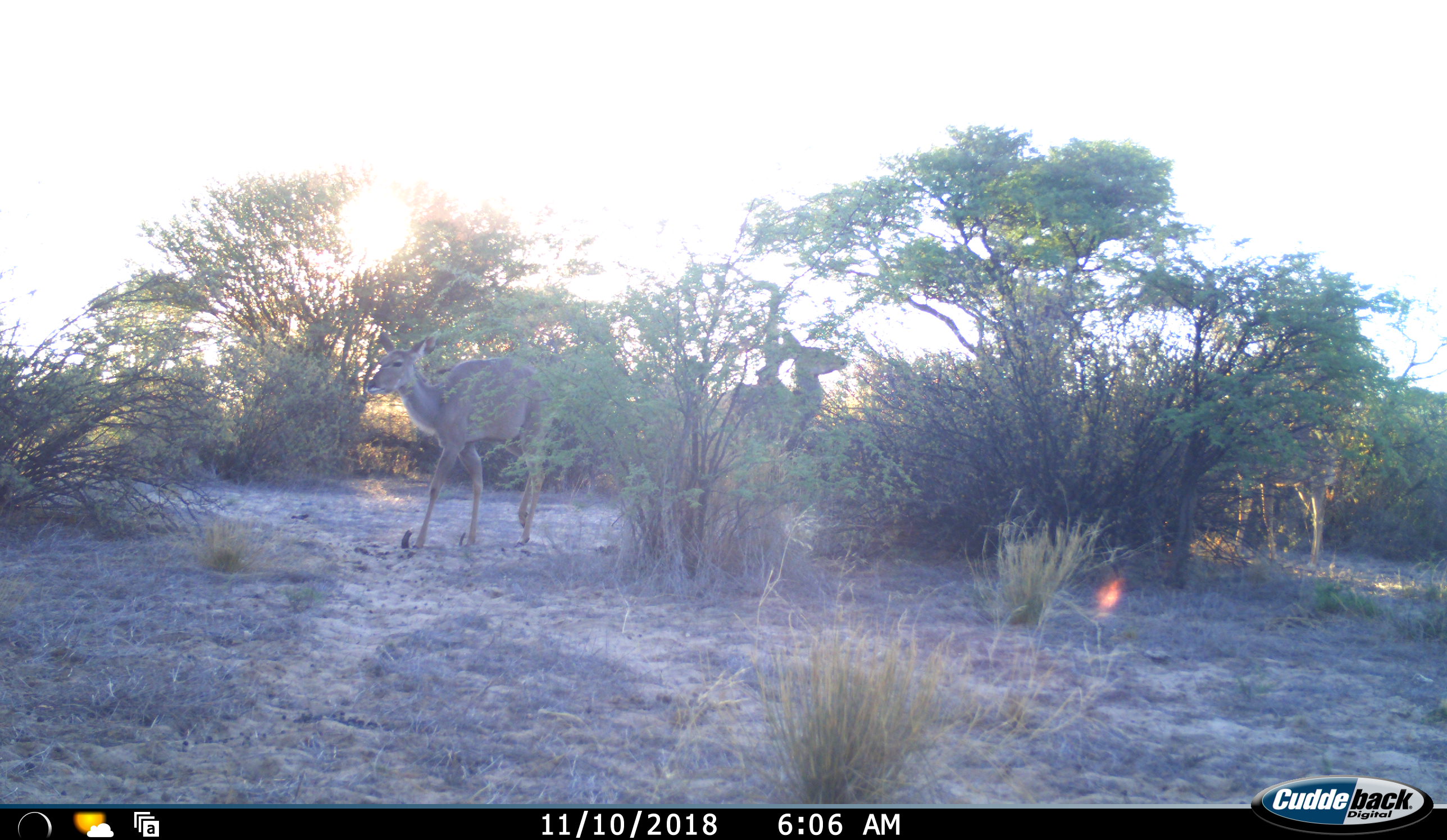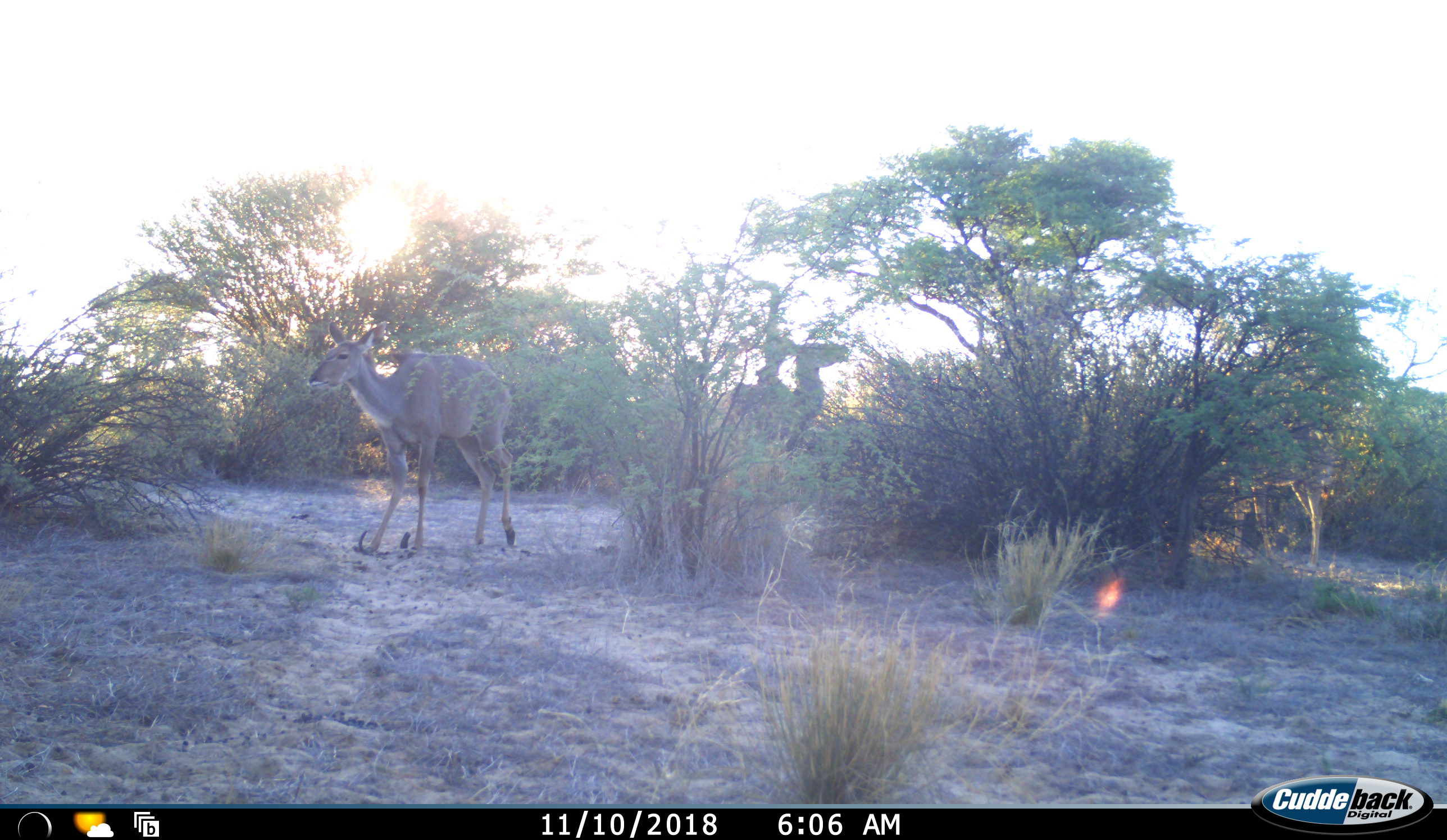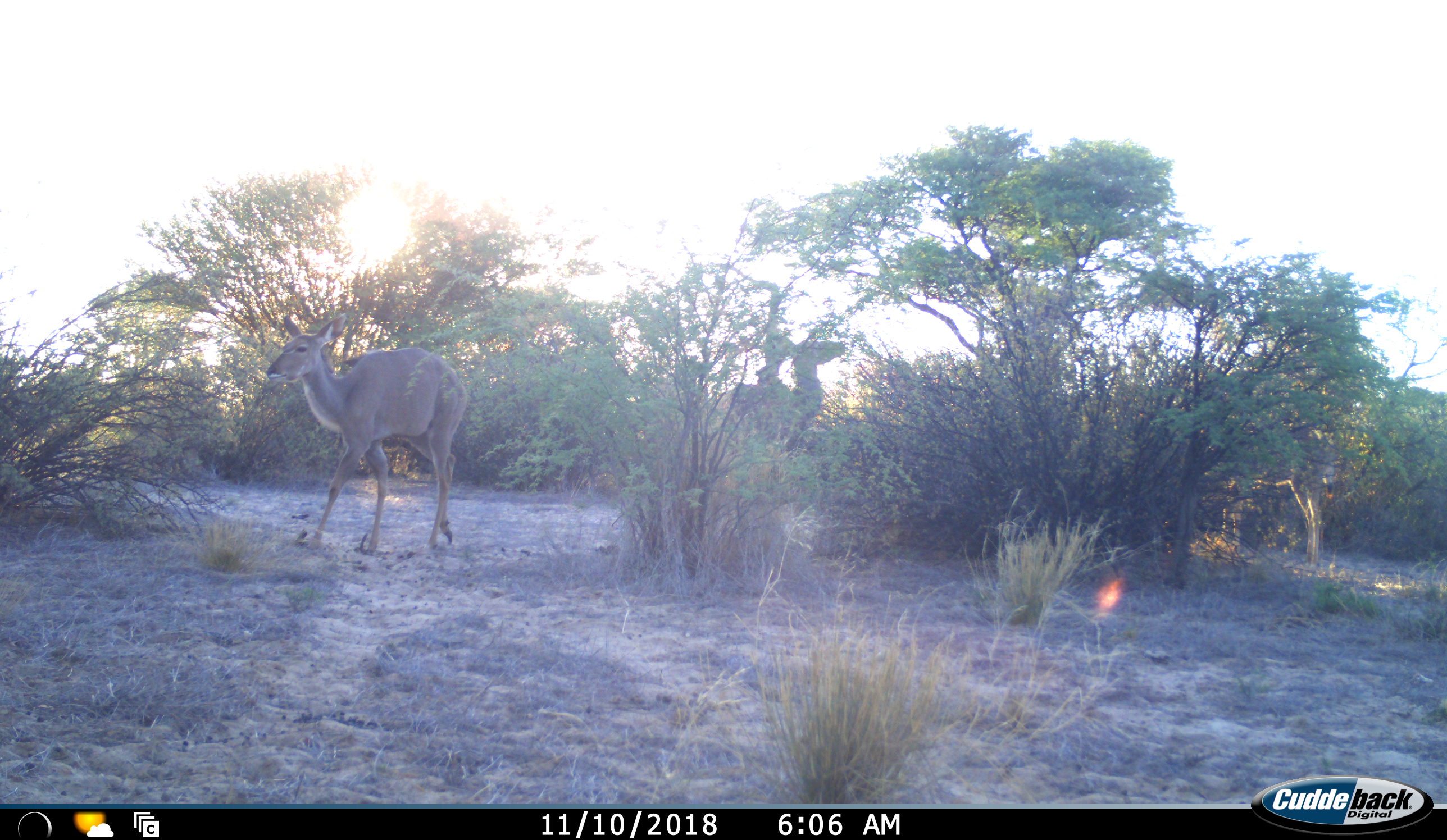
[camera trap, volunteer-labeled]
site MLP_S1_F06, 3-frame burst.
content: unidentified animal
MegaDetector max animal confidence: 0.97